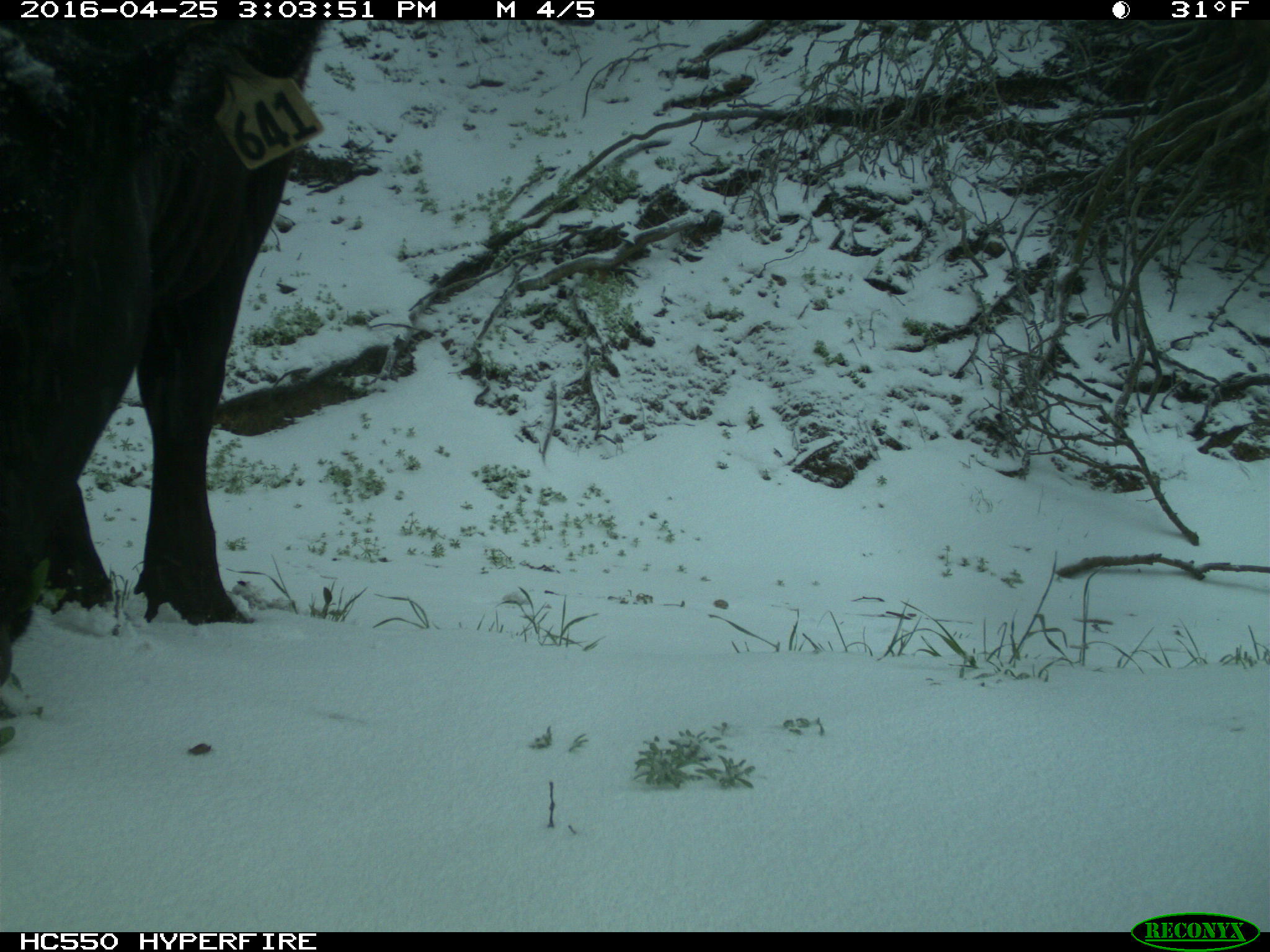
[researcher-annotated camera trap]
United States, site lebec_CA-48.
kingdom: Animalia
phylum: Chordata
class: Mammalia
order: Artiodactyla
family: Bovidae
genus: Bos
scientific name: Bos taurus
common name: domestic cow